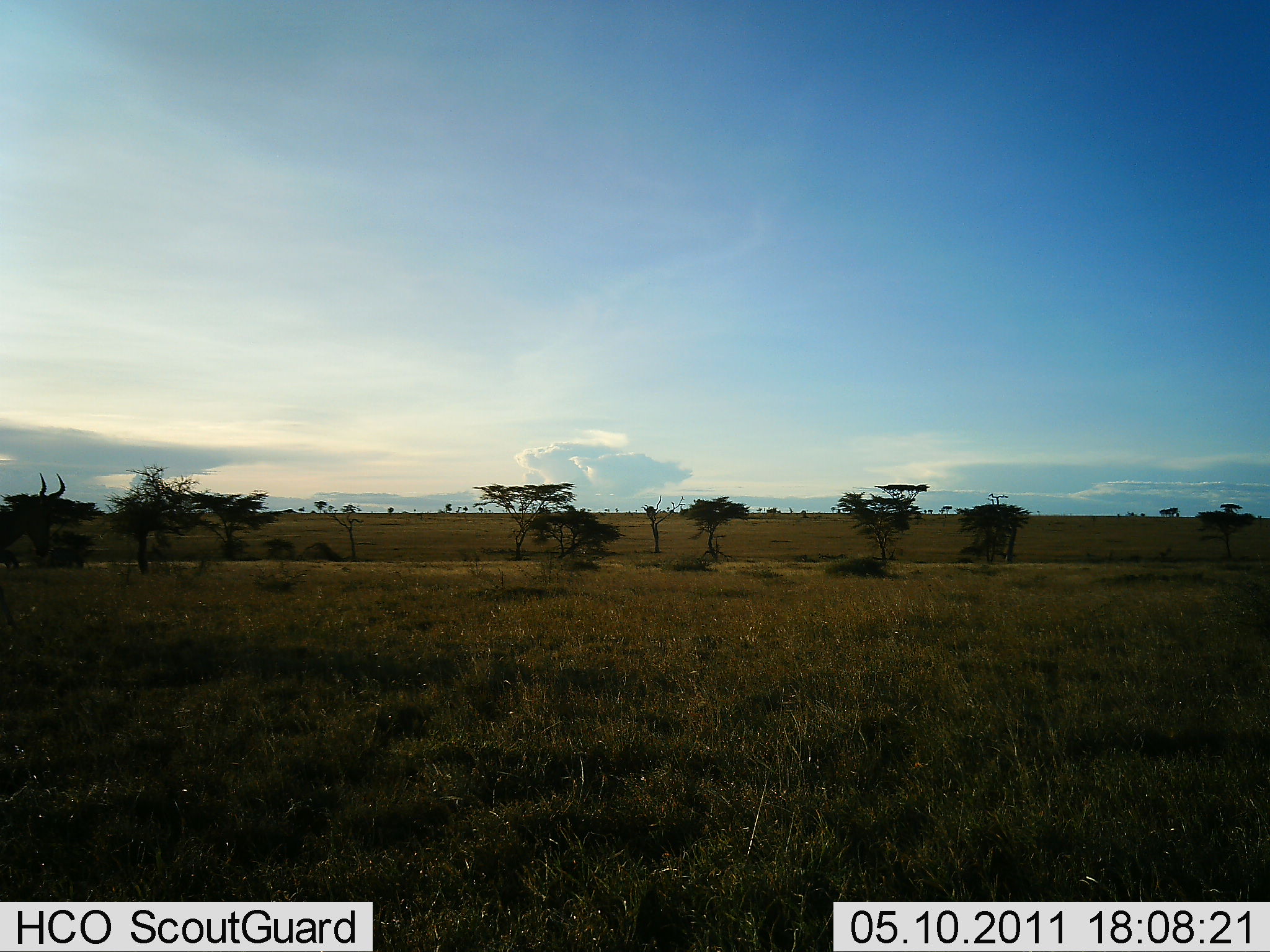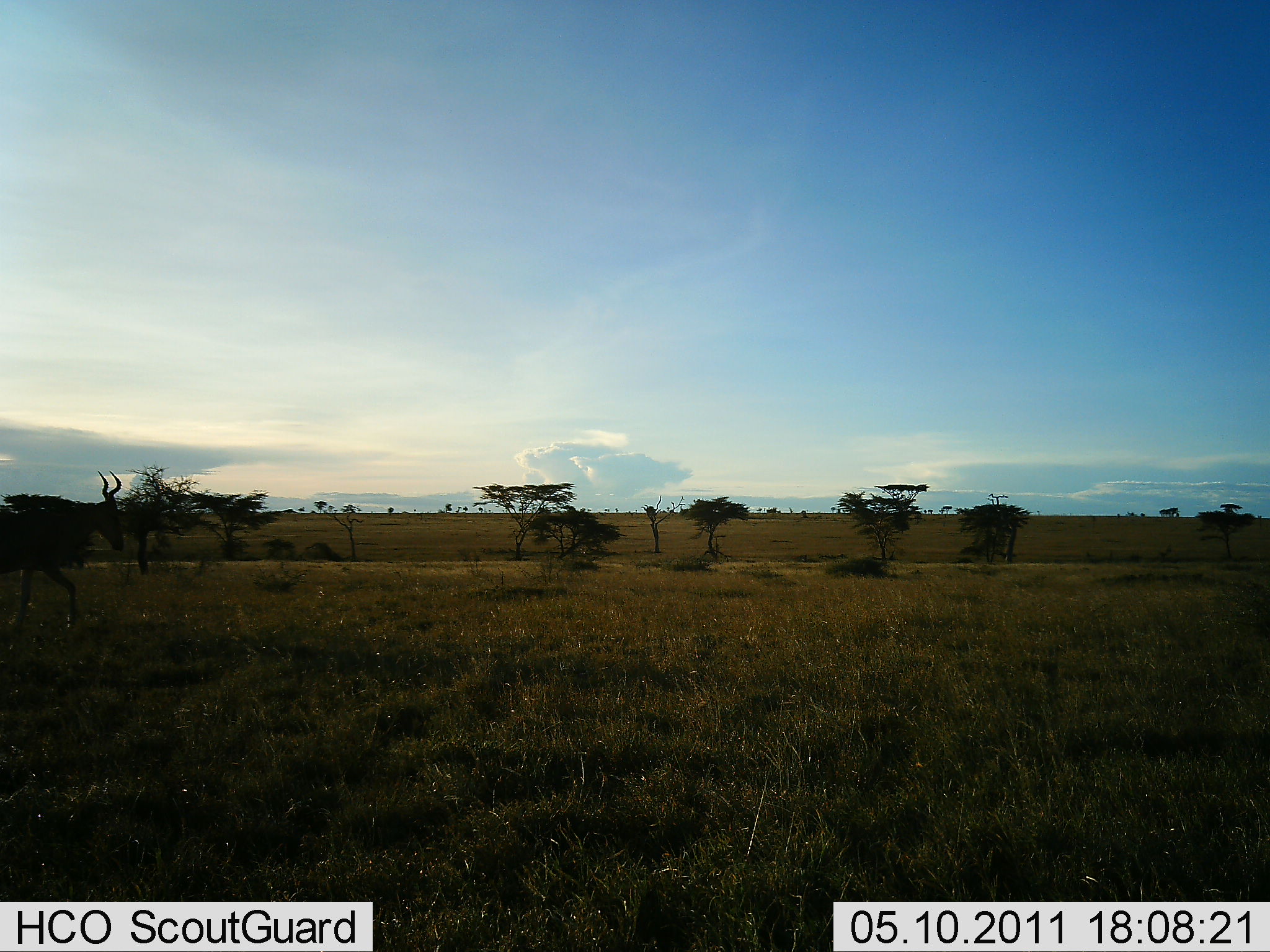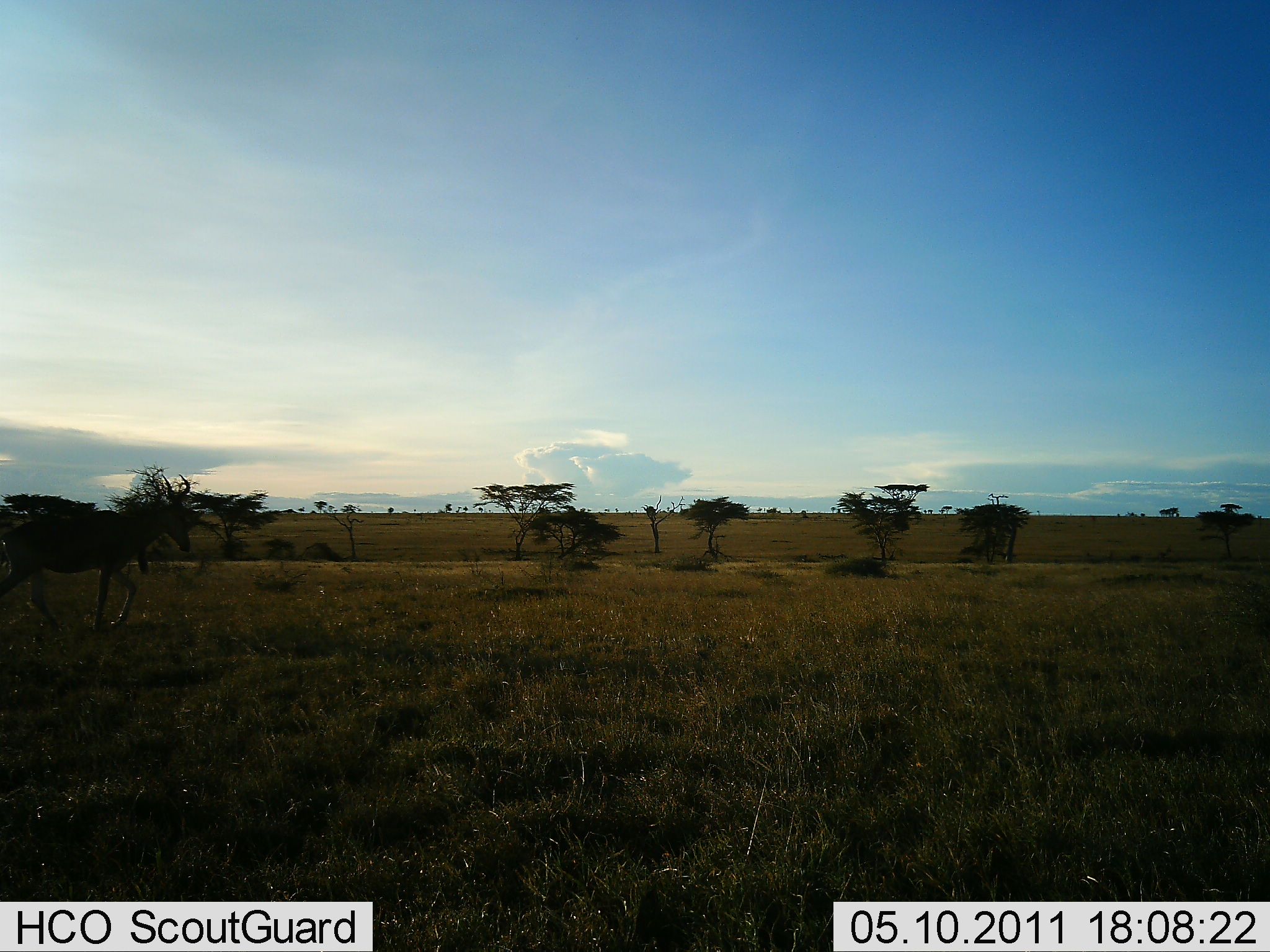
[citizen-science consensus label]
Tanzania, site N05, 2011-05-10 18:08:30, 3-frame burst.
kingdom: Animalia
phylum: Chordata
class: Mammalia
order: Artiodactyla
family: Bovidae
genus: Alcelaphus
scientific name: Alcelaphus buselaphus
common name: hartebeest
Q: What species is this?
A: Hartebeest (Alcelaphus buselaphus).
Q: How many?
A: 1.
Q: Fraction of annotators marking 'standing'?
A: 0%.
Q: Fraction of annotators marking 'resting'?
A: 0%.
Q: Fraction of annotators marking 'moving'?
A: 100%.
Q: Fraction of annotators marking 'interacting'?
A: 0%.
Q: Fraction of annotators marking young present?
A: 0%.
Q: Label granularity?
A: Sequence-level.